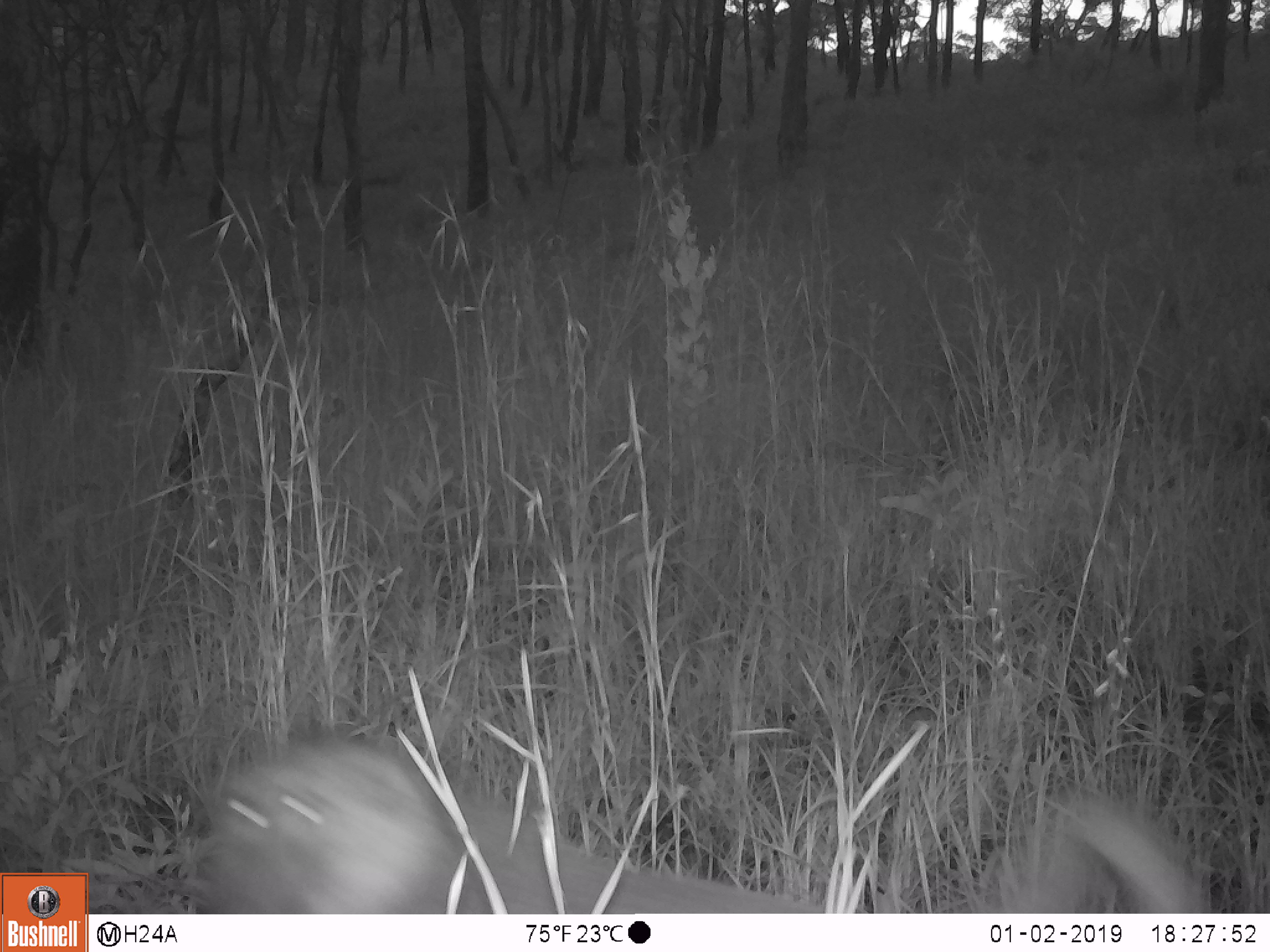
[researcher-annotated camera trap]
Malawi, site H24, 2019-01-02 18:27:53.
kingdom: Animalia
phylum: Chordata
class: Mammalia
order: Primates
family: Cercopithecidae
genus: Papio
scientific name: Papio cynocephalus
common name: yellow baboon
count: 1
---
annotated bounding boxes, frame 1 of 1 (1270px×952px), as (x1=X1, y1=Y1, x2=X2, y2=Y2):
yellow baboon: (x1=190, y1=744, x2=1221, y2=907)